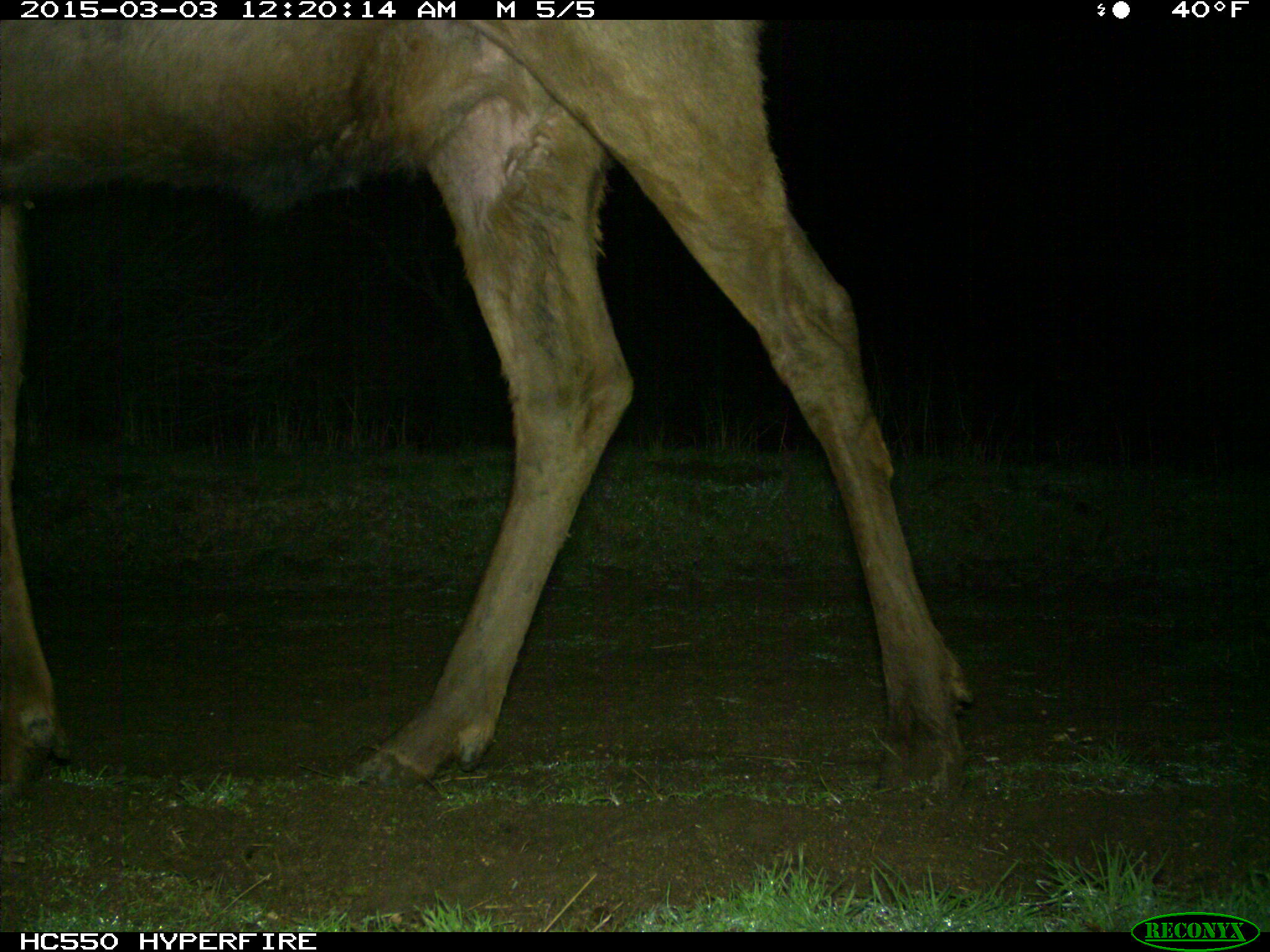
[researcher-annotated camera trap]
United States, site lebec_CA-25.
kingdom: Animalia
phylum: Chordata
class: Mammalia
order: Artiodactyla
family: Cervidae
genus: Cervus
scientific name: Cervus canadensis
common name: elk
Cervus canadensis (elk).